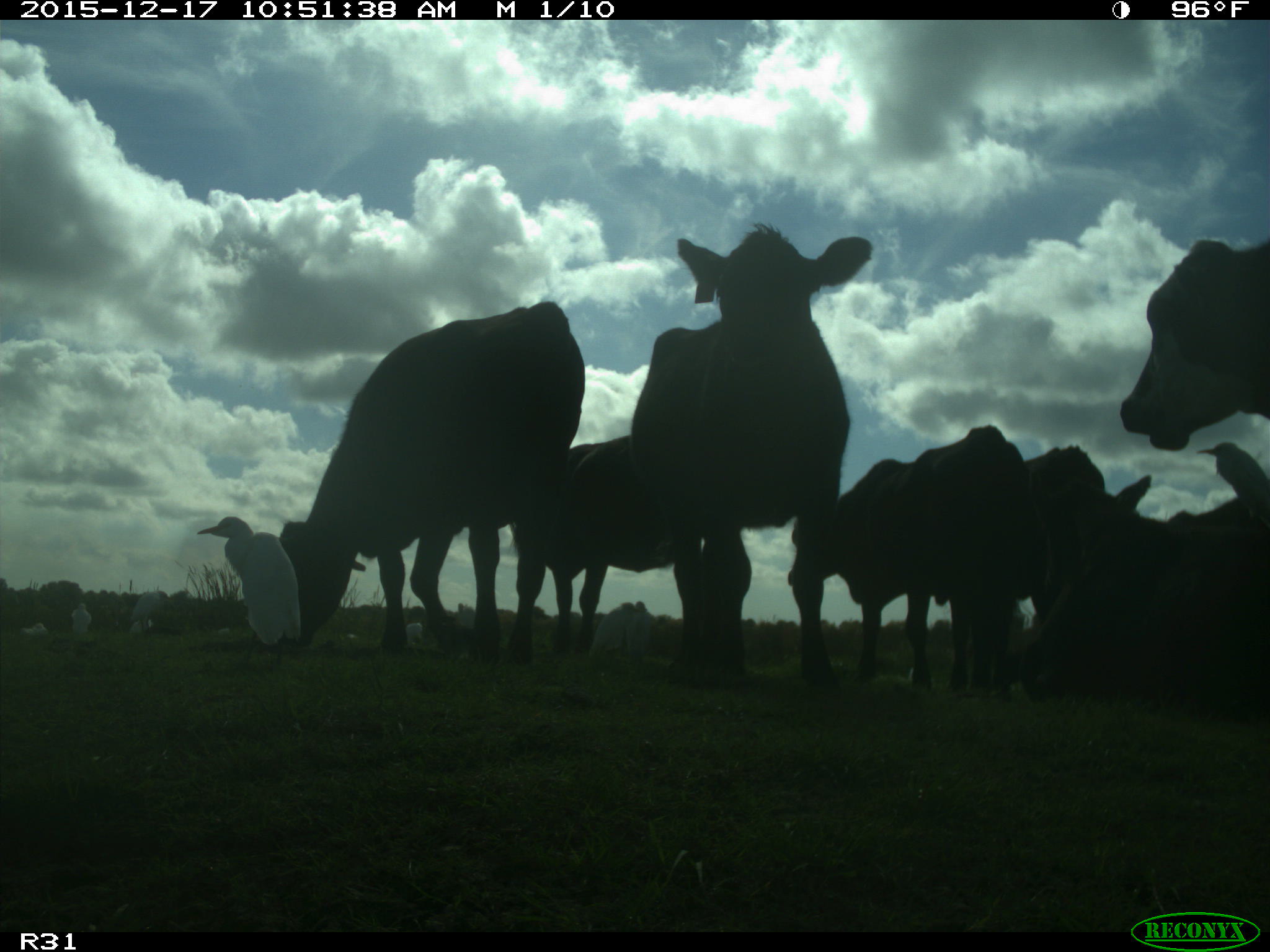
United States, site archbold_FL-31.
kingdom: Animalia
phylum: Chordata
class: Mammalia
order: Artiodactyla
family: Bovidae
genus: Bos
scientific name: Bos taurus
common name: domestic cow